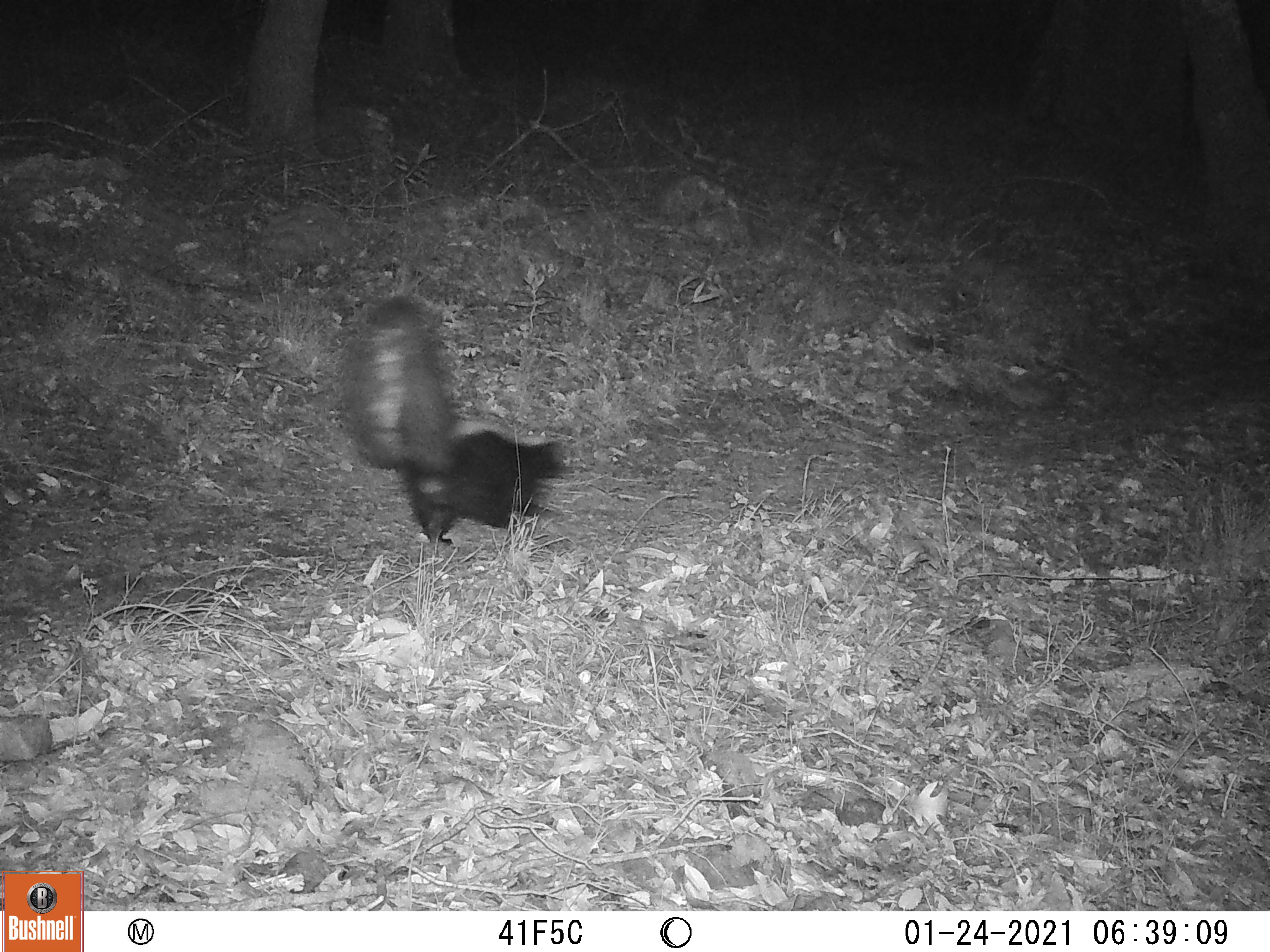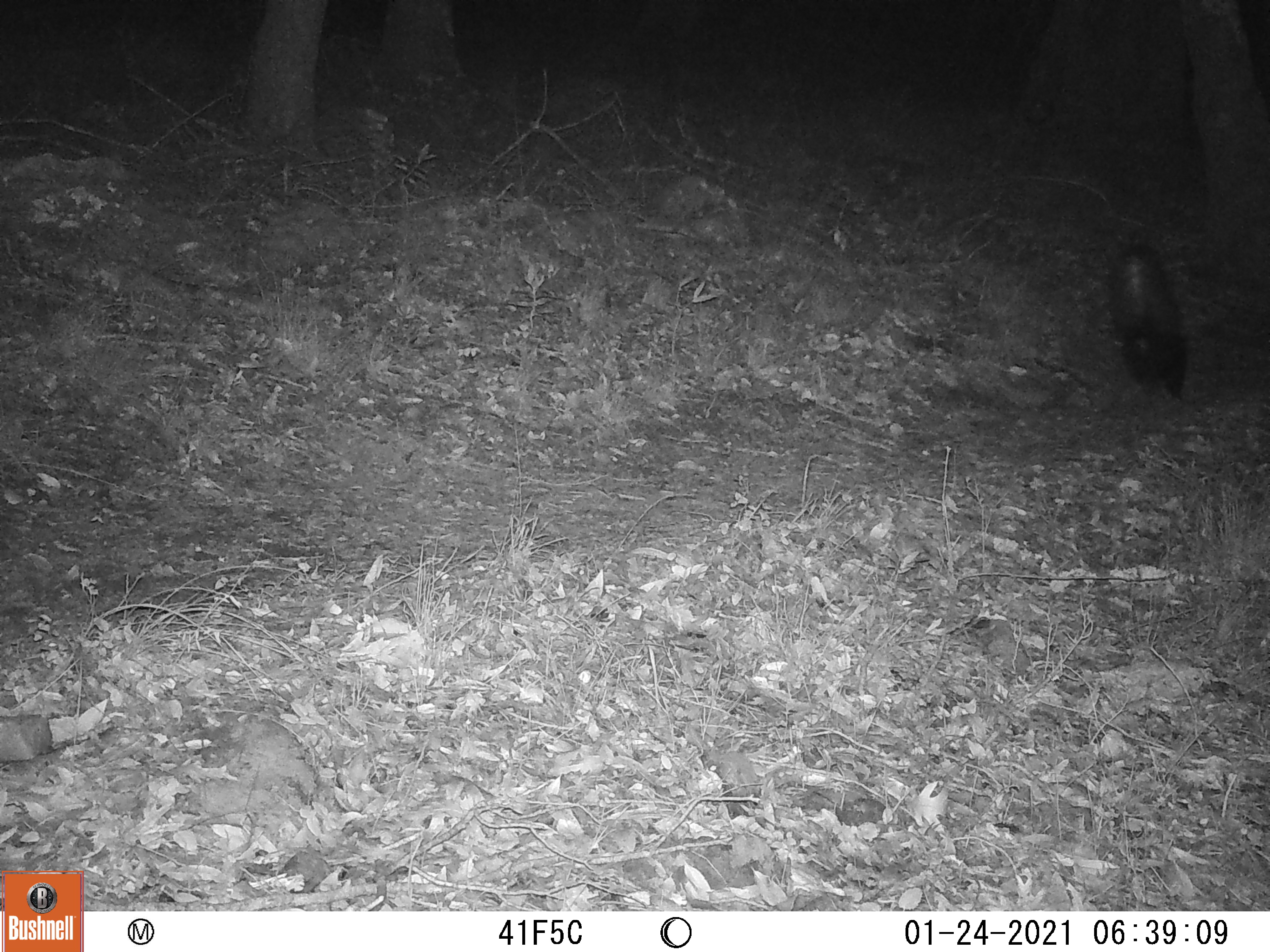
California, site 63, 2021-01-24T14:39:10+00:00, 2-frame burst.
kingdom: Animalia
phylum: Chordata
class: Mammalia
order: Carnivora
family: Mephitidae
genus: Mephitis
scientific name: Mephitis mephitis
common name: striped skunk